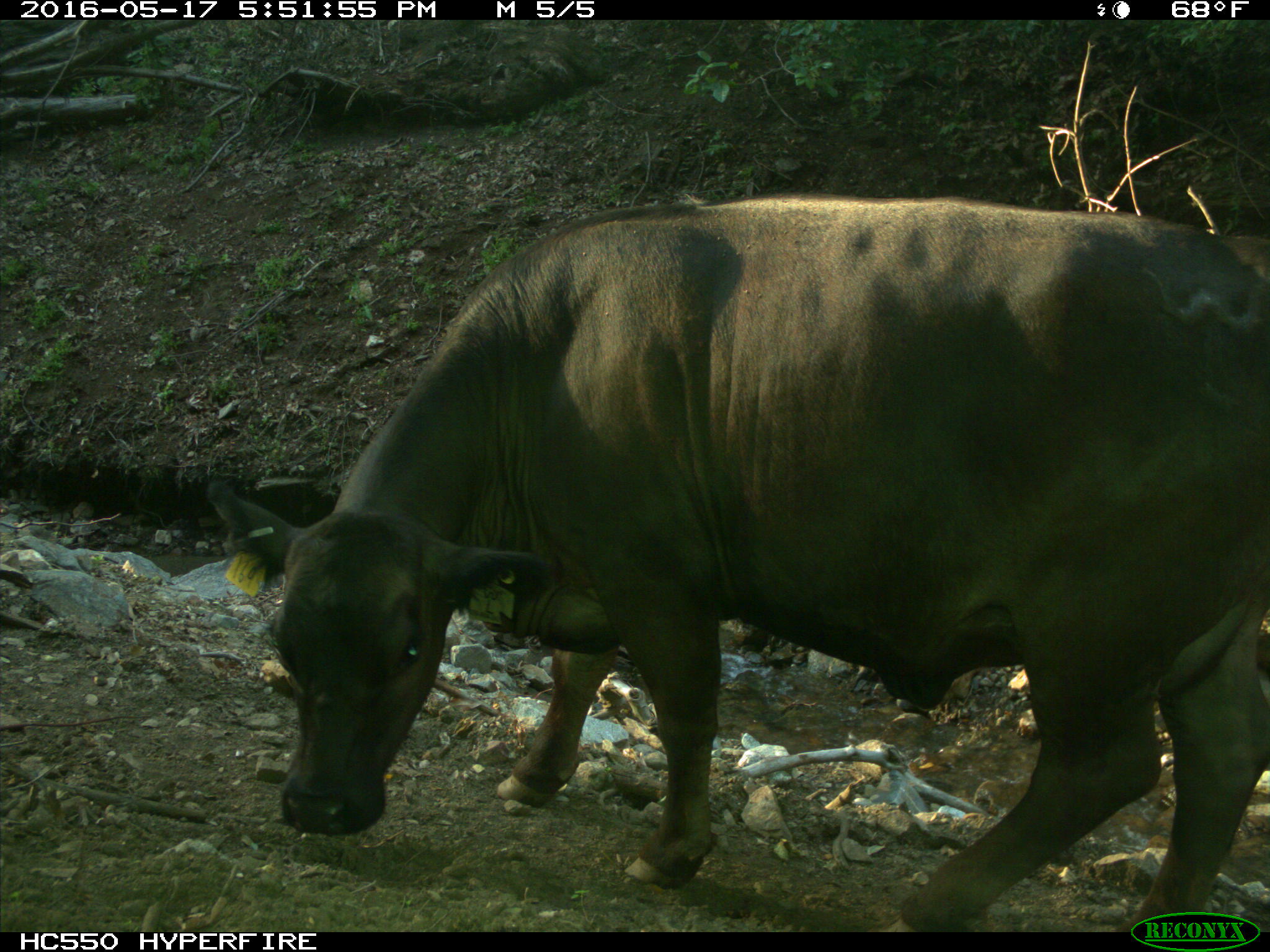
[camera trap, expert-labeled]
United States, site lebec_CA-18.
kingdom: Animalia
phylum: Chordata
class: Mammalia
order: Artiodactyla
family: Bovidae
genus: Bos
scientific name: Bos taurus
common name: domestic cow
Bos taurus (domestic cow).